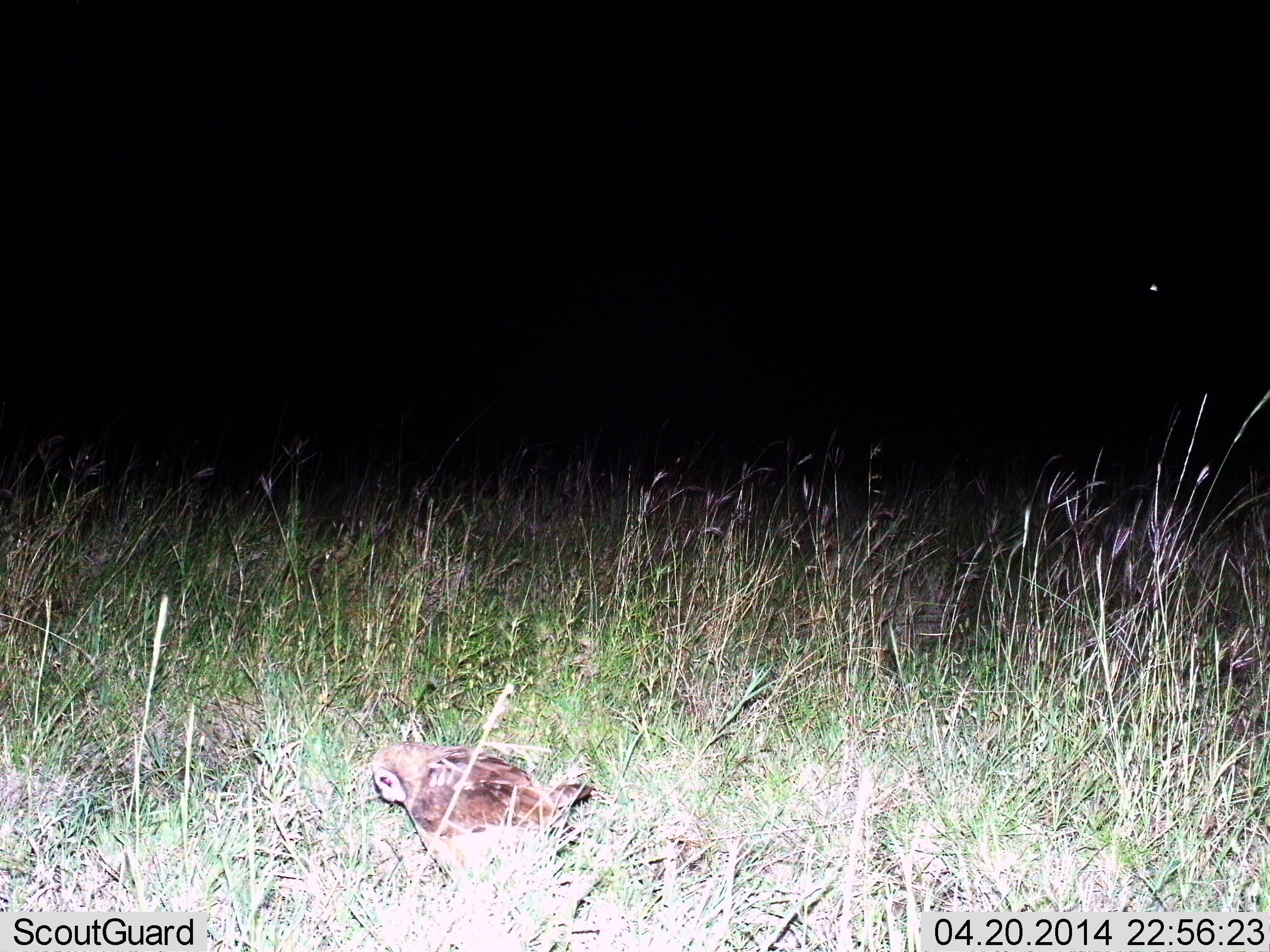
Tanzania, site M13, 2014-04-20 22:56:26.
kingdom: Animalia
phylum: Chordata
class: Aves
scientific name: Aves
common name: bird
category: otherbird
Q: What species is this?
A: Otherbird (bird) (Aves).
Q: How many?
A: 1.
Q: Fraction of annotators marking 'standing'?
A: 77%.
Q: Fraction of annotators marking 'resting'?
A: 11%.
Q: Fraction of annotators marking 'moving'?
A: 6%.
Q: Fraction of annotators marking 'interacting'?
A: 0%.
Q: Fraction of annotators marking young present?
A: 0%.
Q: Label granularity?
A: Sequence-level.